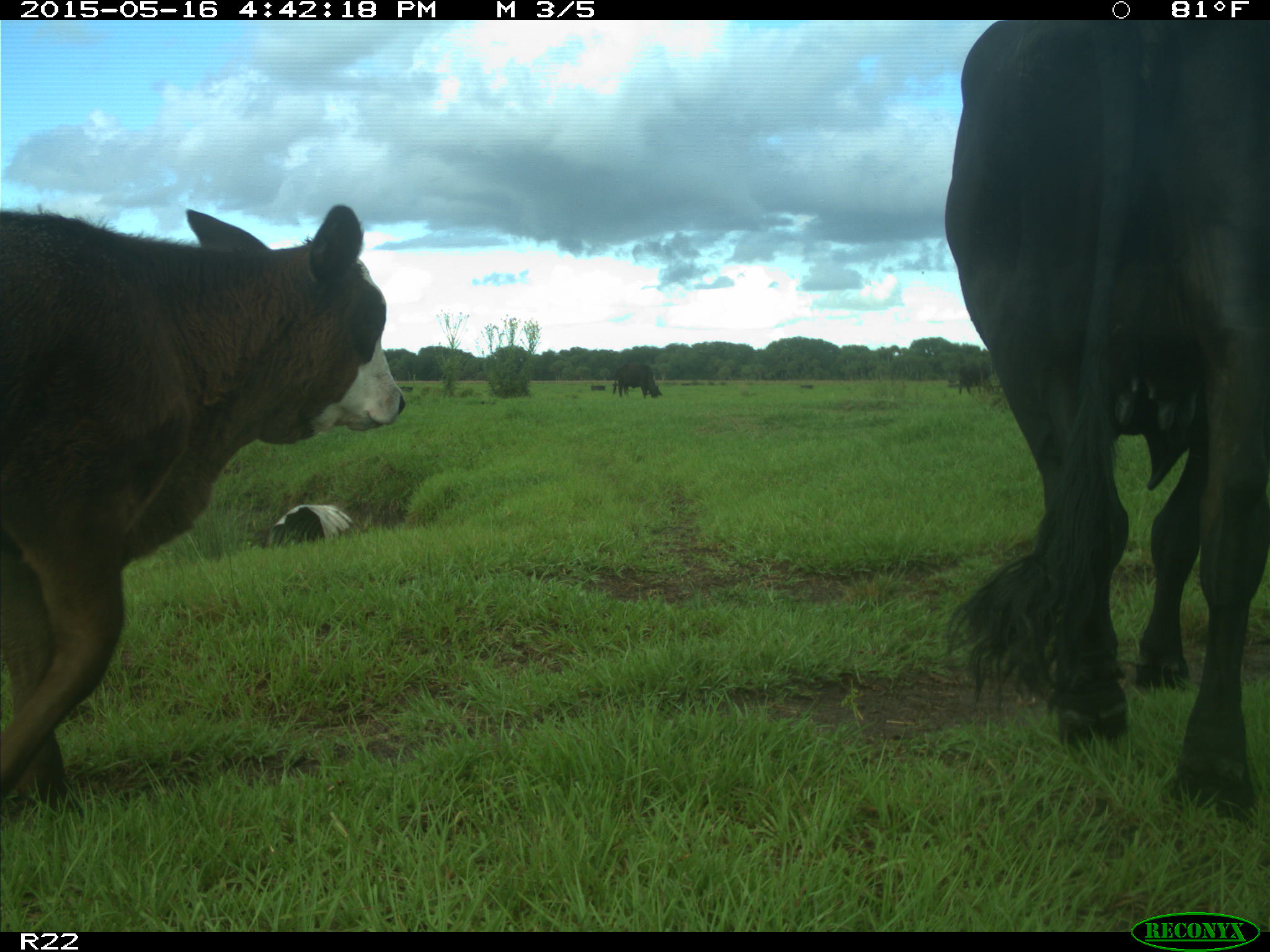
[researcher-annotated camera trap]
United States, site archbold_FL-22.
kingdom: Animalia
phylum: Chordata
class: Mammalia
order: Artiodactyla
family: Bovidae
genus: Bos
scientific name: Bos taurus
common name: domestic cow